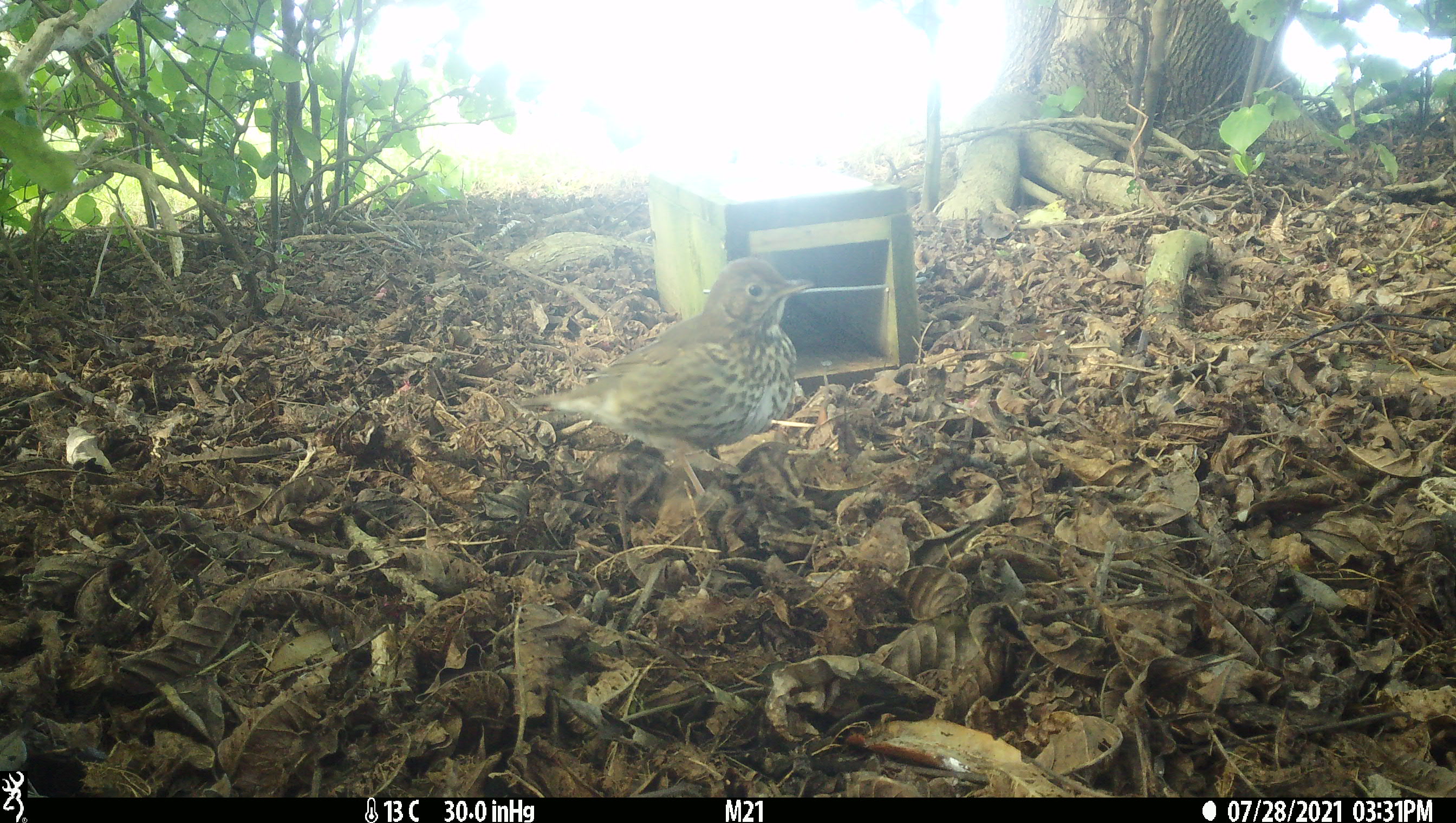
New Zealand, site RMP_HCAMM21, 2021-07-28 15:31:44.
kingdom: Animalia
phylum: Chordata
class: Aves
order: Passeriformes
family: Turdidae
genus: Turdus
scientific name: Turdus philomelos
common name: song thrush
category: thrush